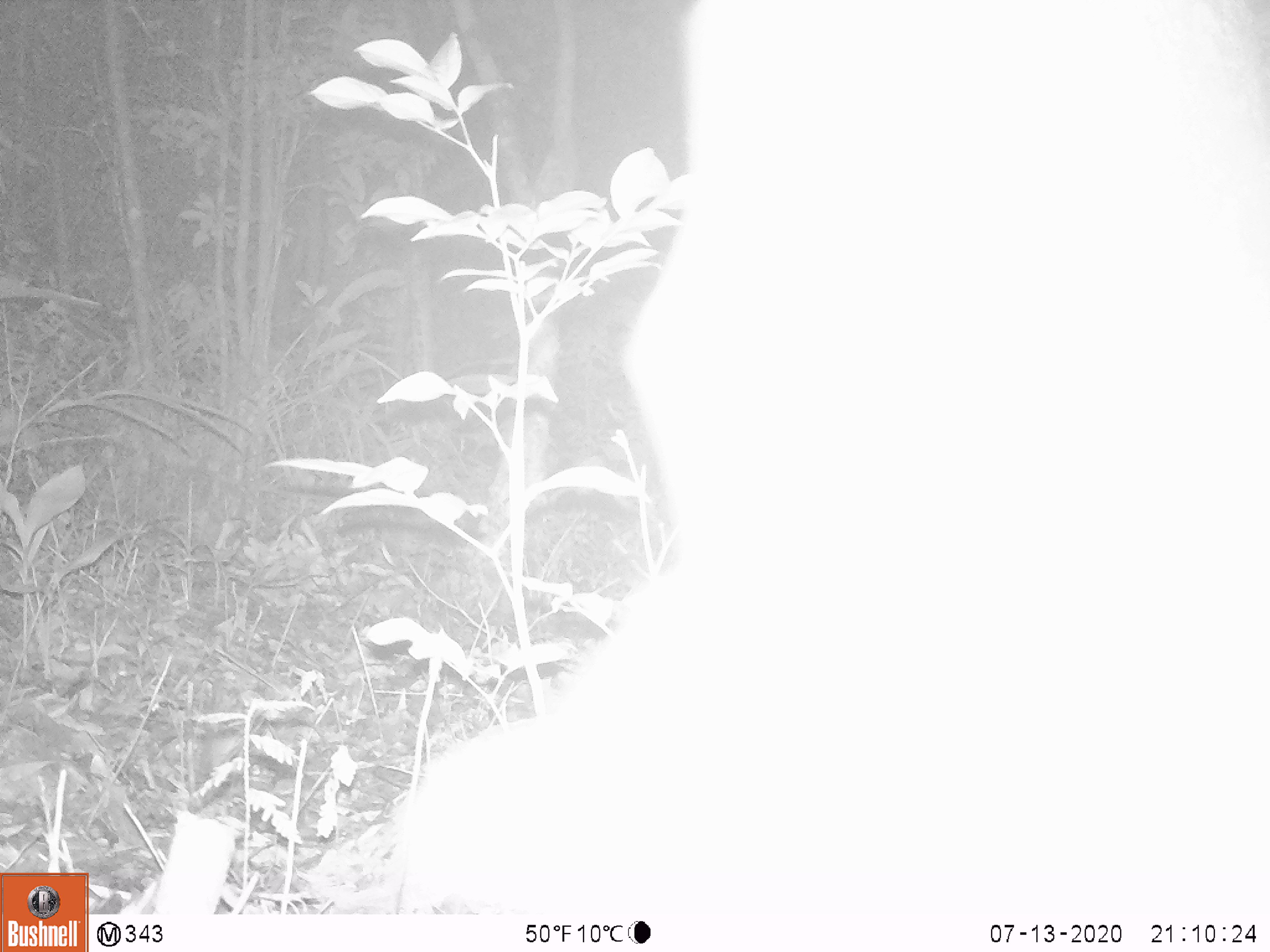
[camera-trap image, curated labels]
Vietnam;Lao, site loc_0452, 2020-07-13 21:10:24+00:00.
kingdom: Animalia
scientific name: Animalia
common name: animal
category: unidentified animal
Unidentified animal (animal) (Animalia). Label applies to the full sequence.